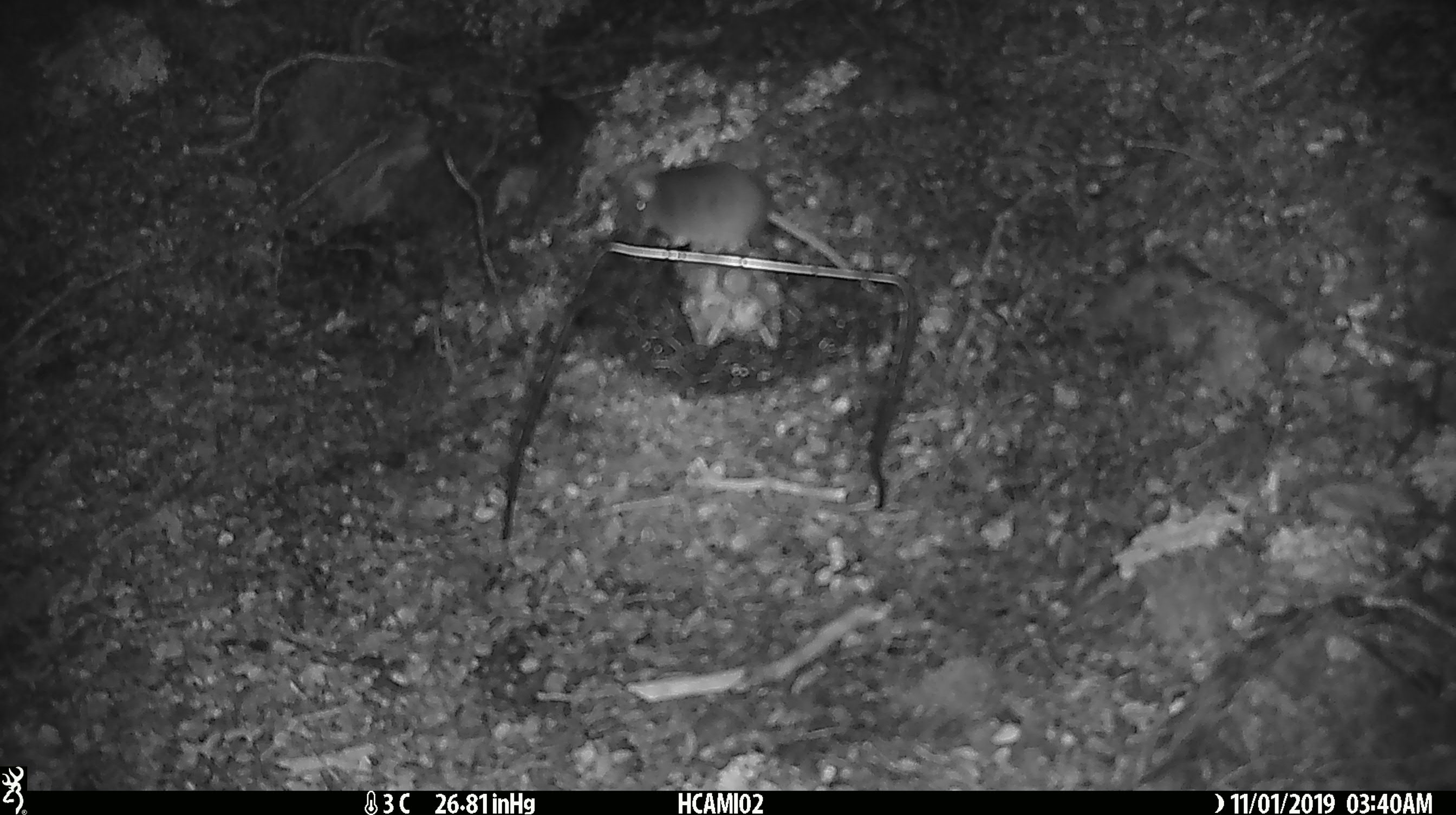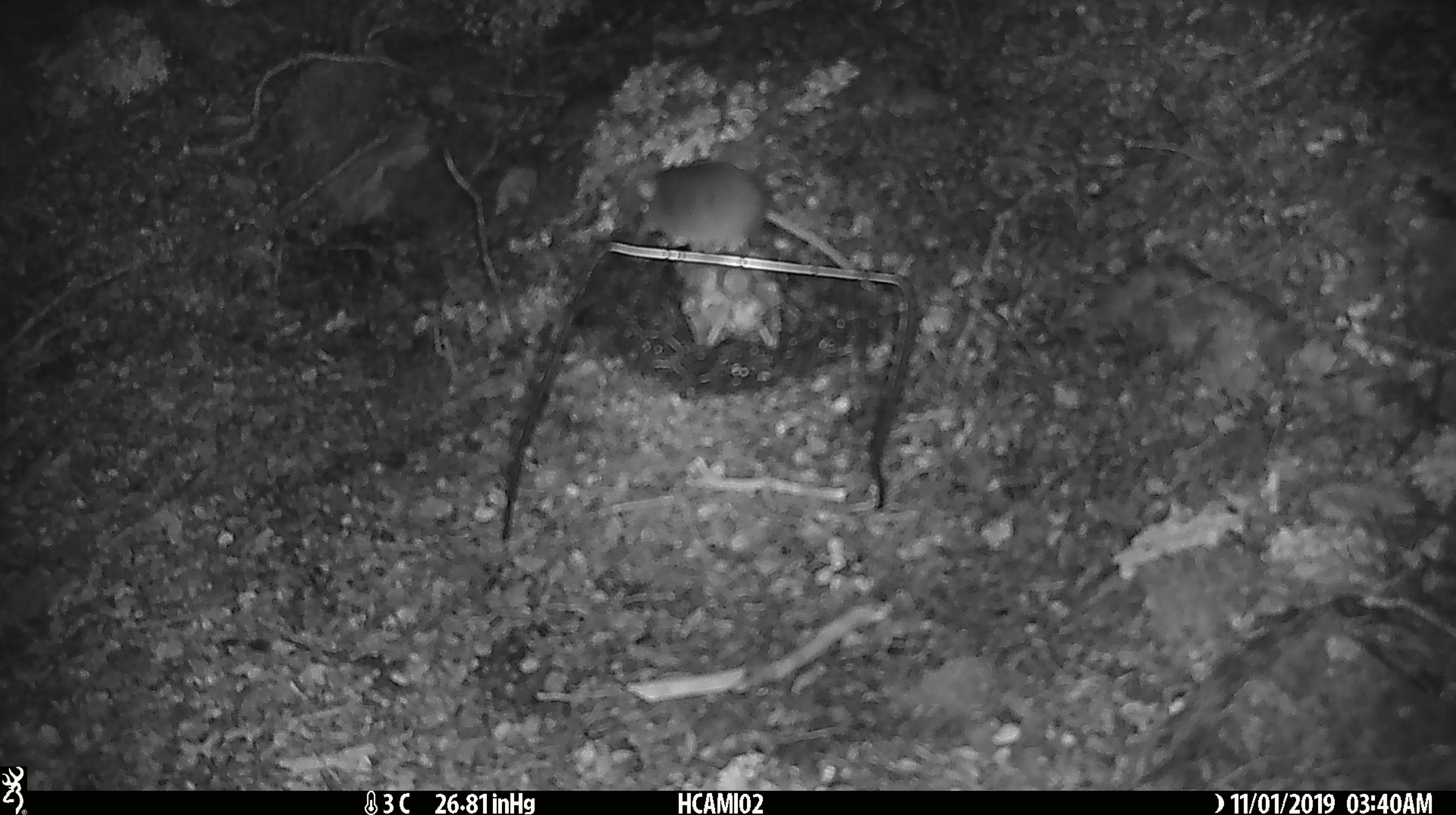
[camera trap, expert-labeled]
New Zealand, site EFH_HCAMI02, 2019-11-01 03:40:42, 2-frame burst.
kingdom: Animalia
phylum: Chordata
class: Mammalia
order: Rodentia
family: Muridae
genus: Mus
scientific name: Mus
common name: mouse